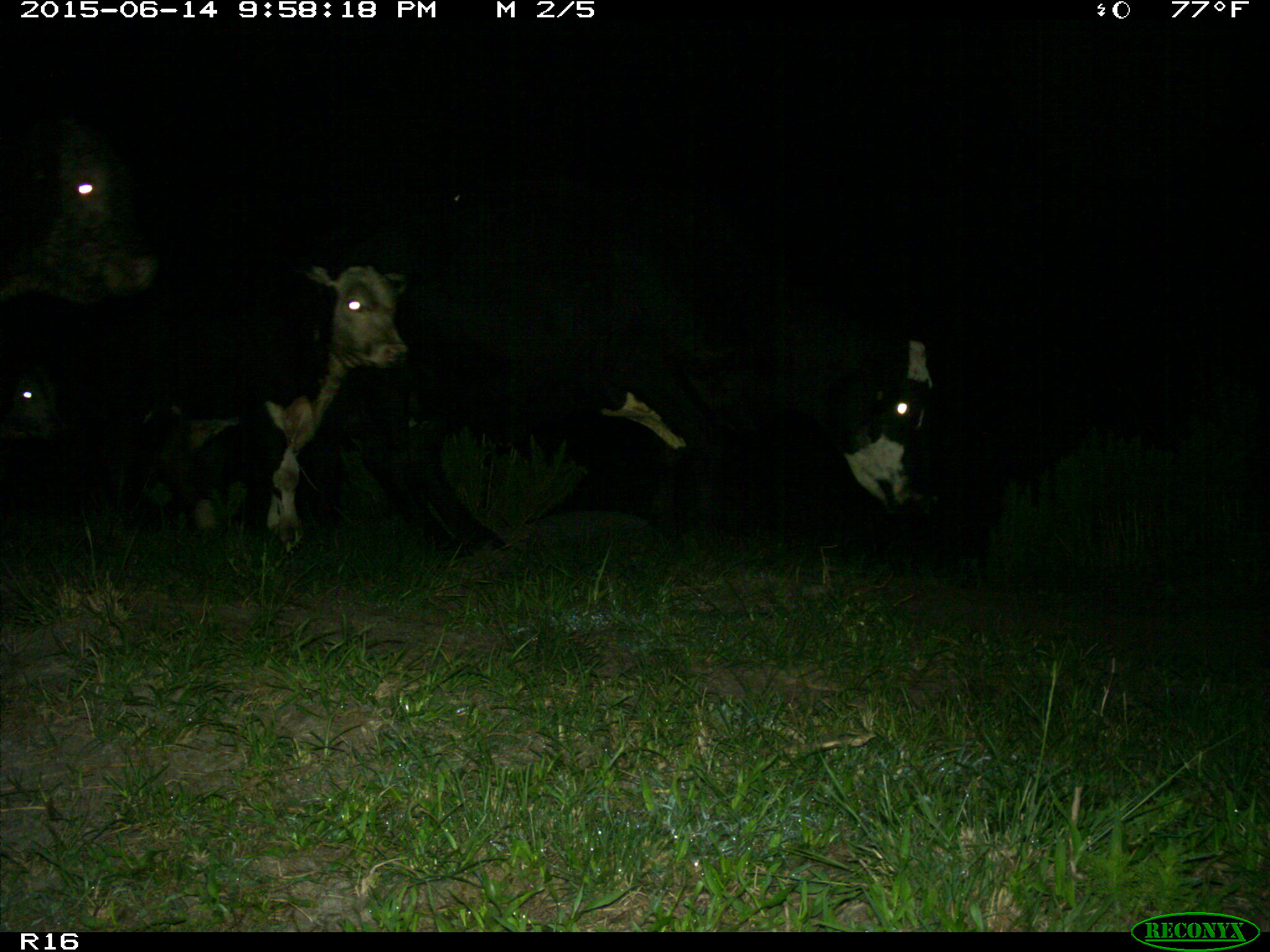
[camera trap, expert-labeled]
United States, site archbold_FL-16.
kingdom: Animalia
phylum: Chordata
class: Mammalia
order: Artiodactyla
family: Bovidae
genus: Bos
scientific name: Bos taurus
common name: domestic cow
Bos taurus (domestic cow).